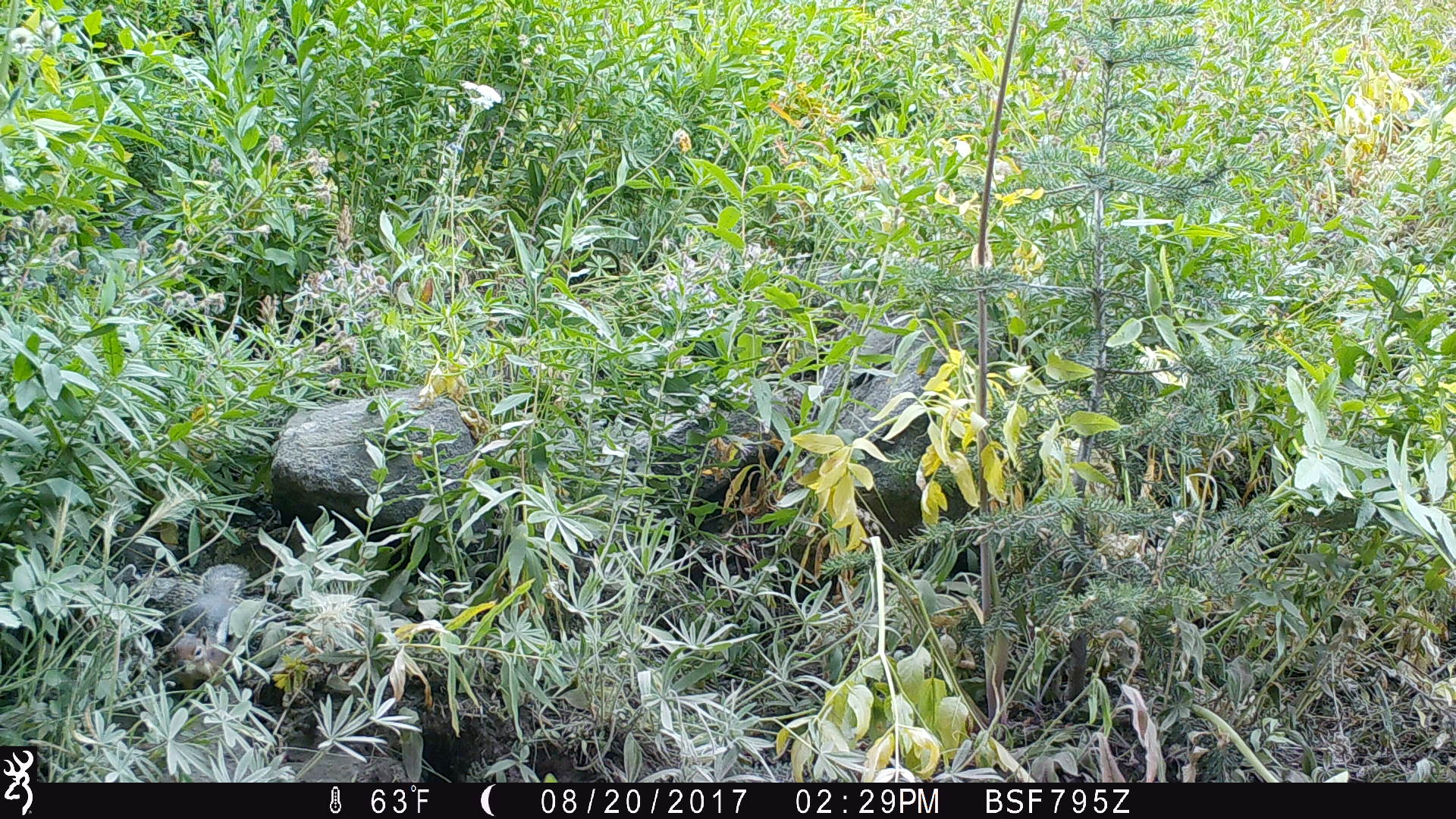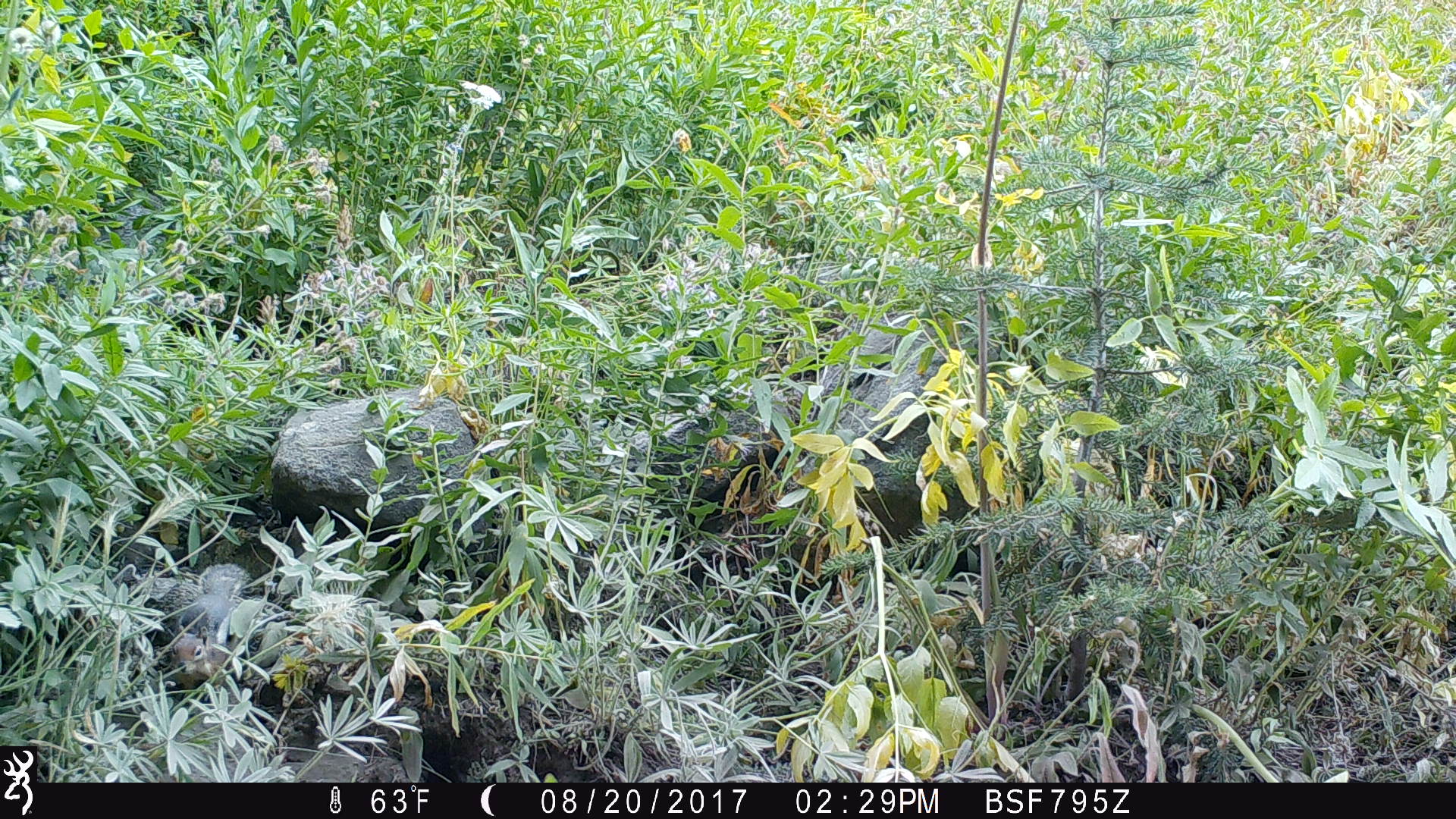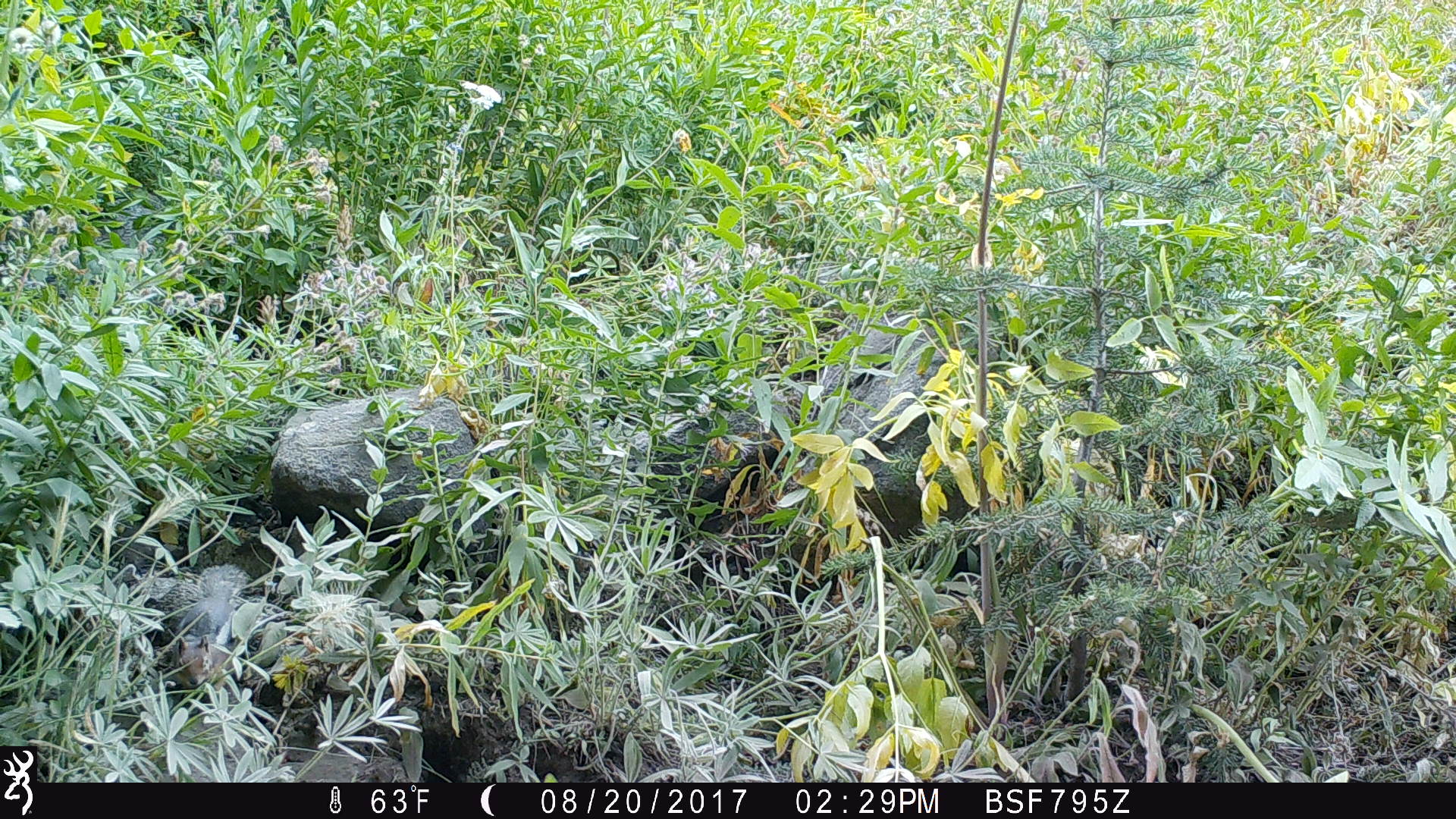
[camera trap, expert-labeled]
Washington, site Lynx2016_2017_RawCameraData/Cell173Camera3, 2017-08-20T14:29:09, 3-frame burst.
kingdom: Animalia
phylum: Chordata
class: Mammalia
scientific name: Mammalia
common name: small mammal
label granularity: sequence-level